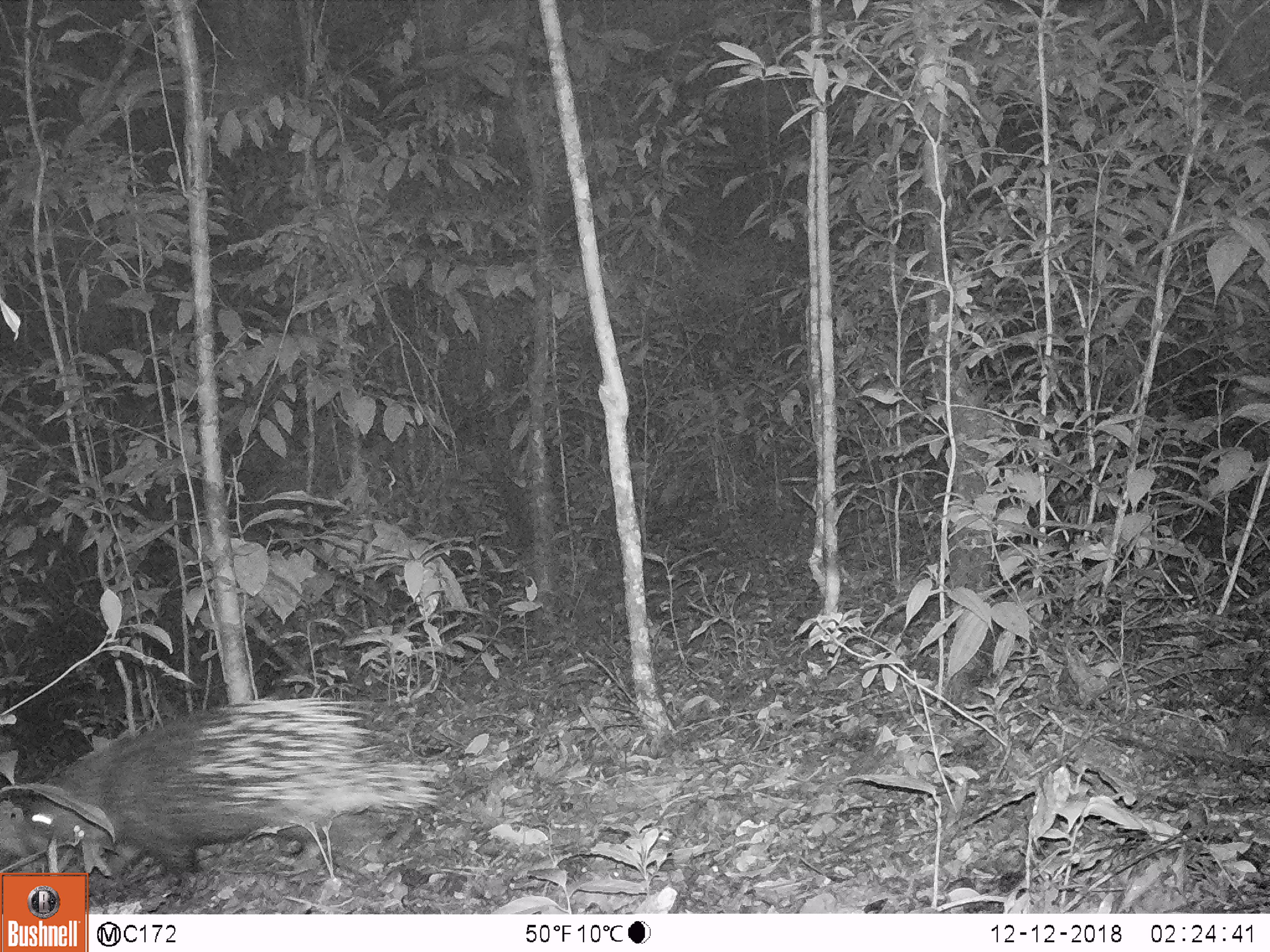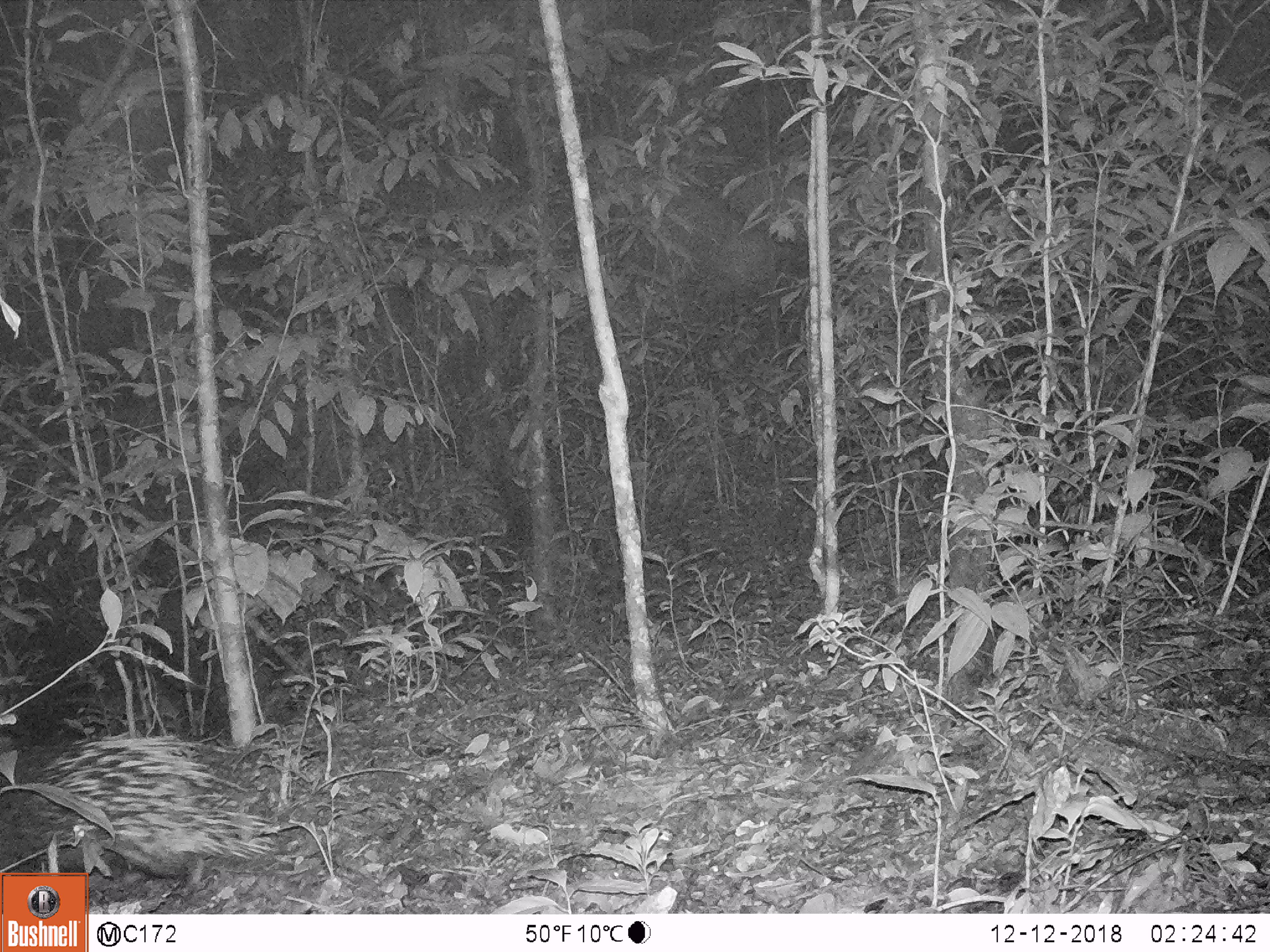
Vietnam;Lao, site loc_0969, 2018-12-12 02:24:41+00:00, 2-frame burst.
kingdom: Animalia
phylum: Chordata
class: Mammalia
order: Rodentia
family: Hystricidae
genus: Hystrix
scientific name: Hystrix brachyura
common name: malayan porcupine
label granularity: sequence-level